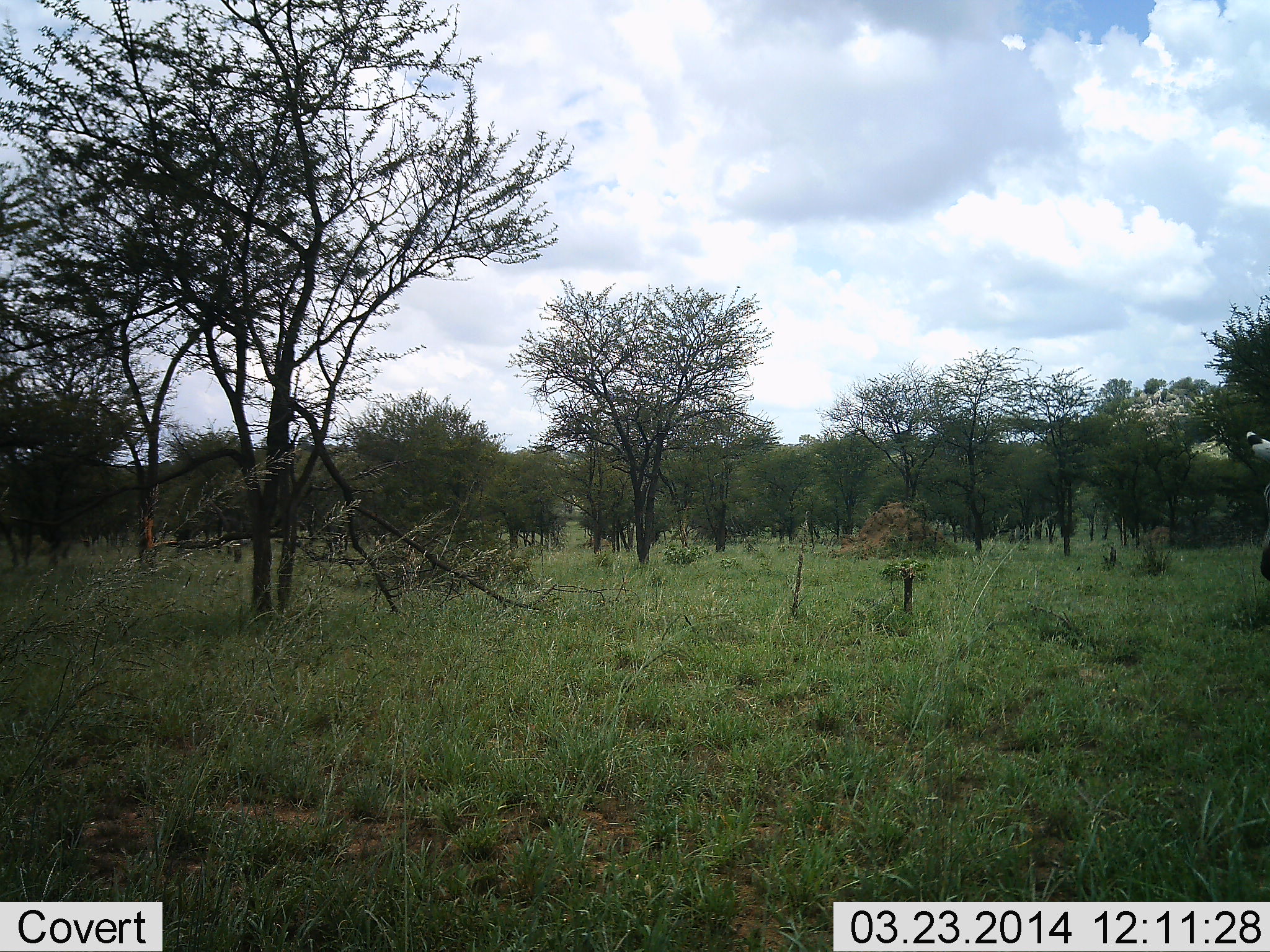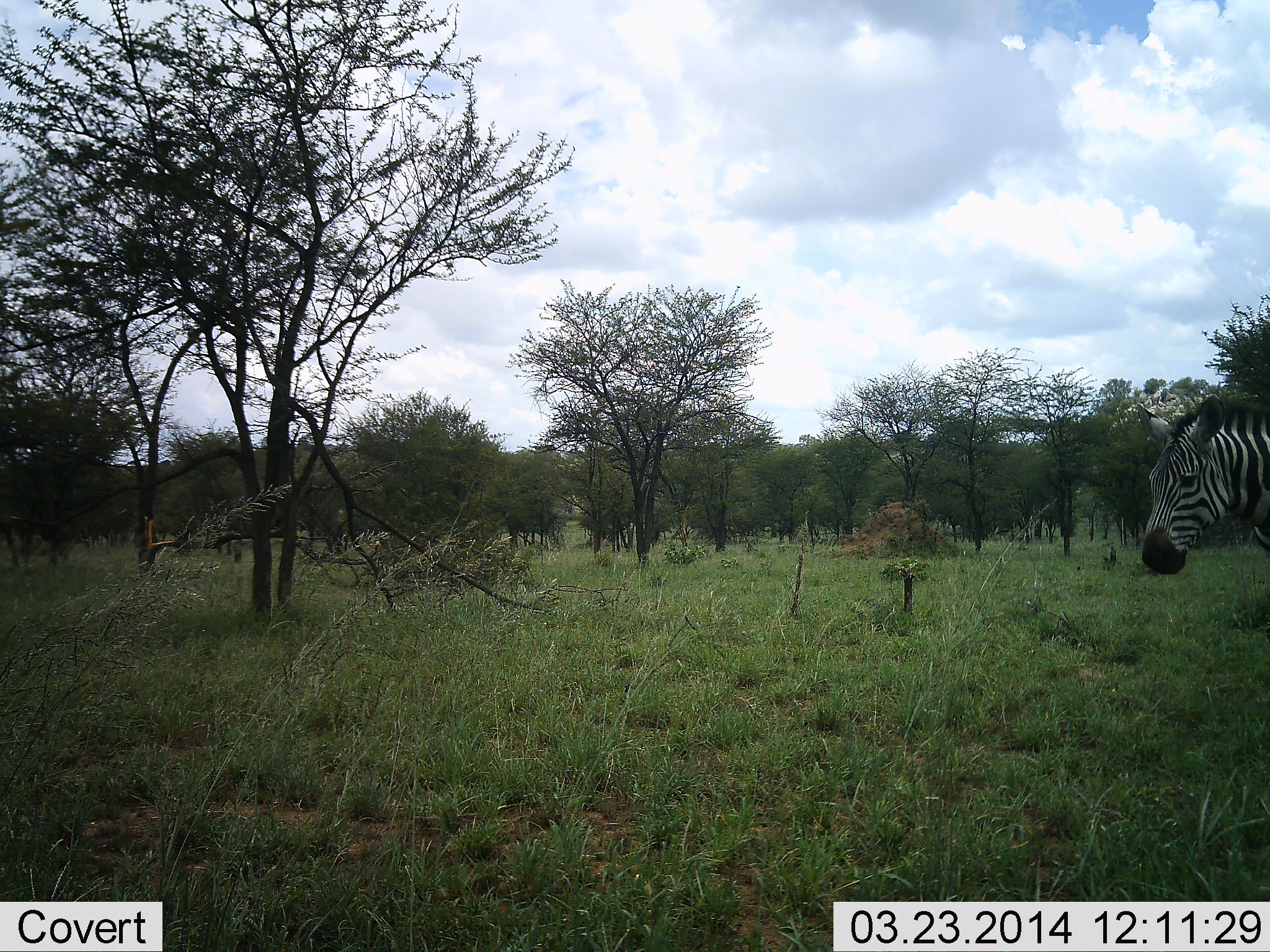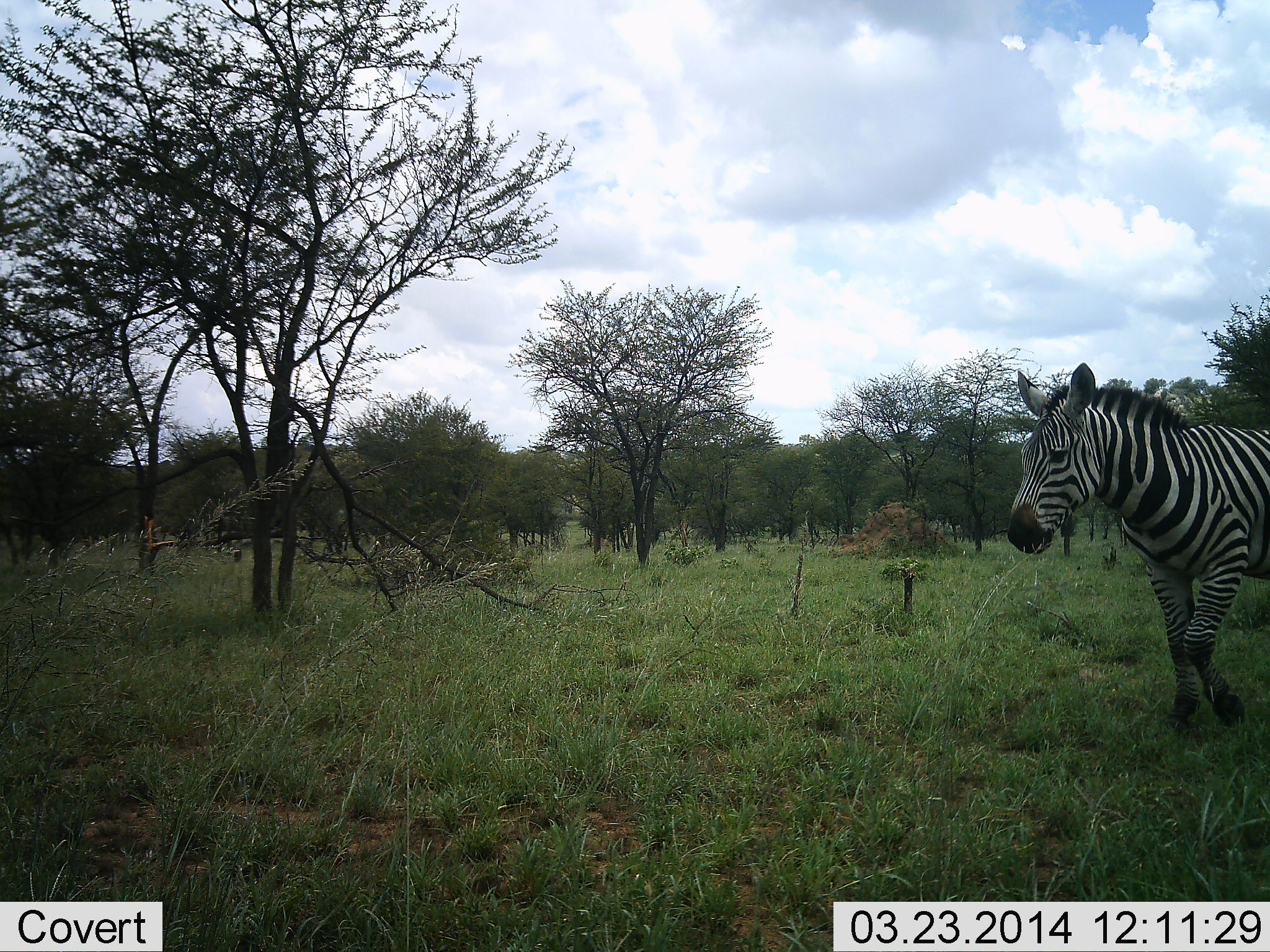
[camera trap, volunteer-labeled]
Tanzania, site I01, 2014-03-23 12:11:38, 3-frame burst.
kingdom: Animalia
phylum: Chordata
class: Mammalia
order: Perissodactyla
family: Equidae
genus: Equus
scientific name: Equus quagga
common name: plains zebra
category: zebra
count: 1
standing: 10%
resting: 0%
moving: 90%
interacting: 0%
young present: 0%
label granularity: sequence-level